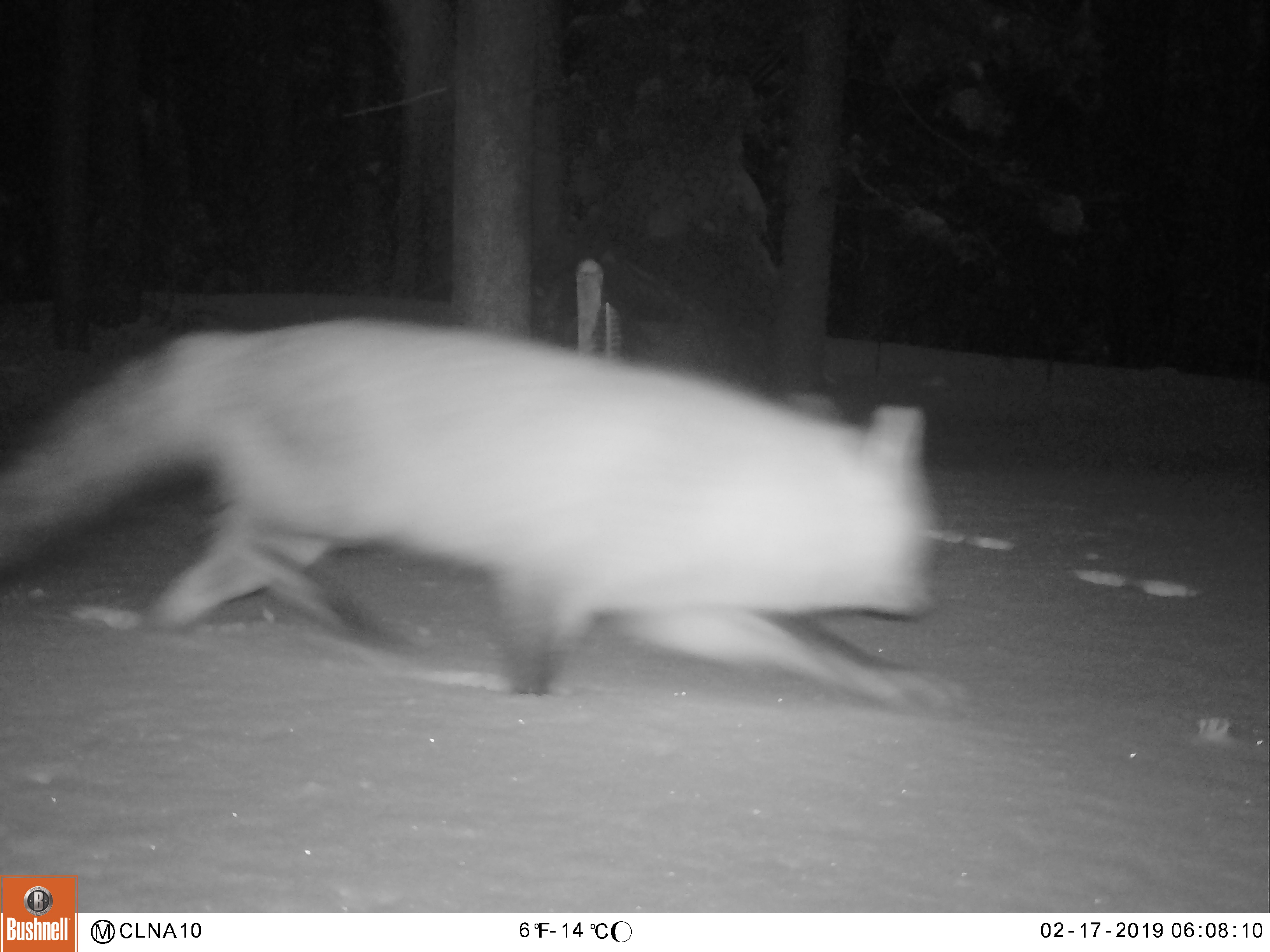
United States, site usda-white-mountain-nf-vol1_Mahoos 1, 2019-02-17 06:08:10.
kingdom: Animalia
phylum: Chordata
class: Mammalia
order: Carnivora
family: Canidae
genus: Vulpes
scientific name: Vulpes vulpes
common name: red fox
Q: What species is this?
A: Red fox (Vulpes vulpes).